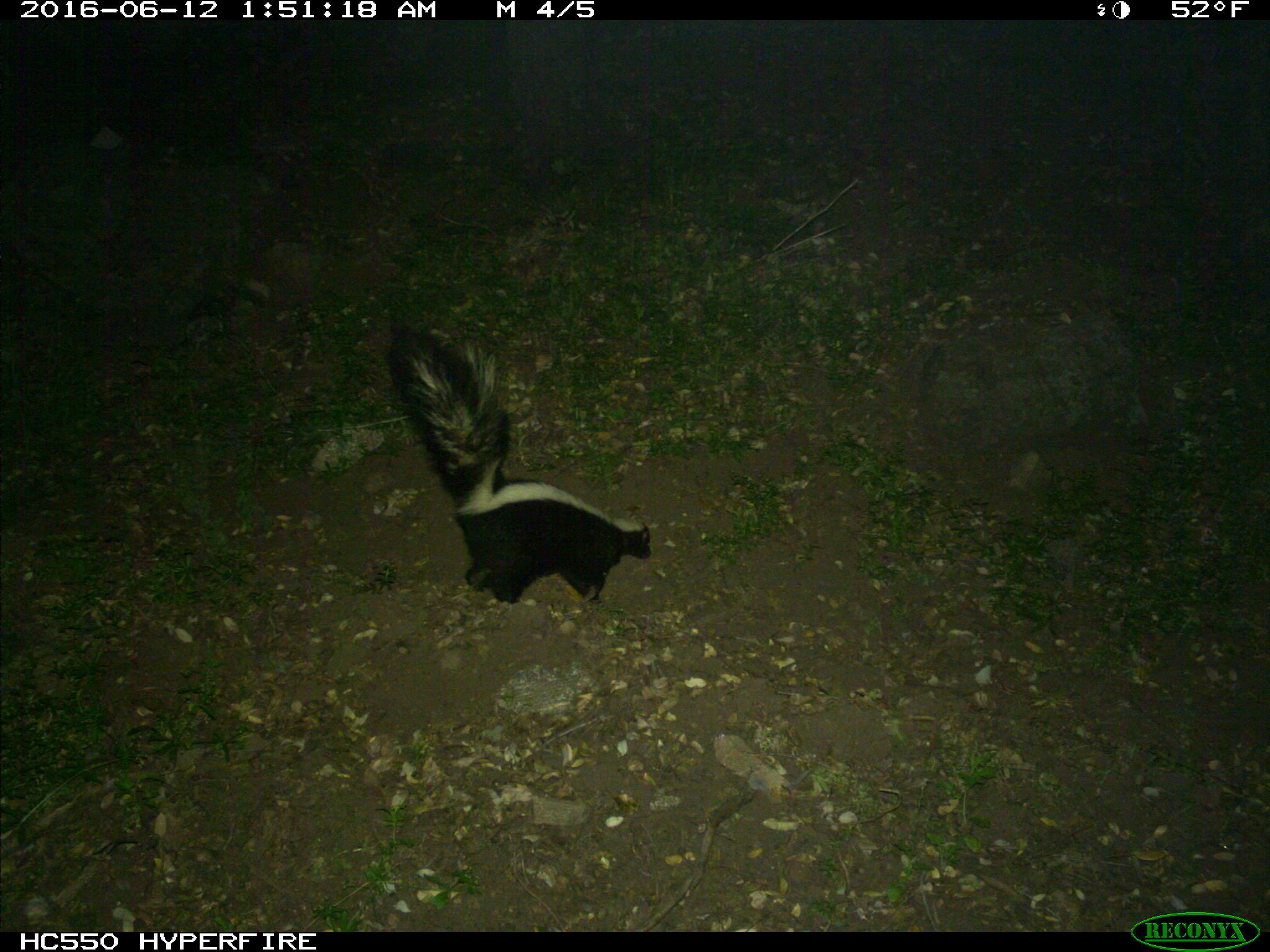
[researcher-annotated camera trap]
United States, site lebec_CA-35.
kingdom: Animalia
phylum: Chordata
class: Mammalia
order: Carnivora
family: Mephitidae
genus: Mephitis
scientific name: Mephitis mephitis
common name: striped skunk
Mephitis mephitis (striped skunk).